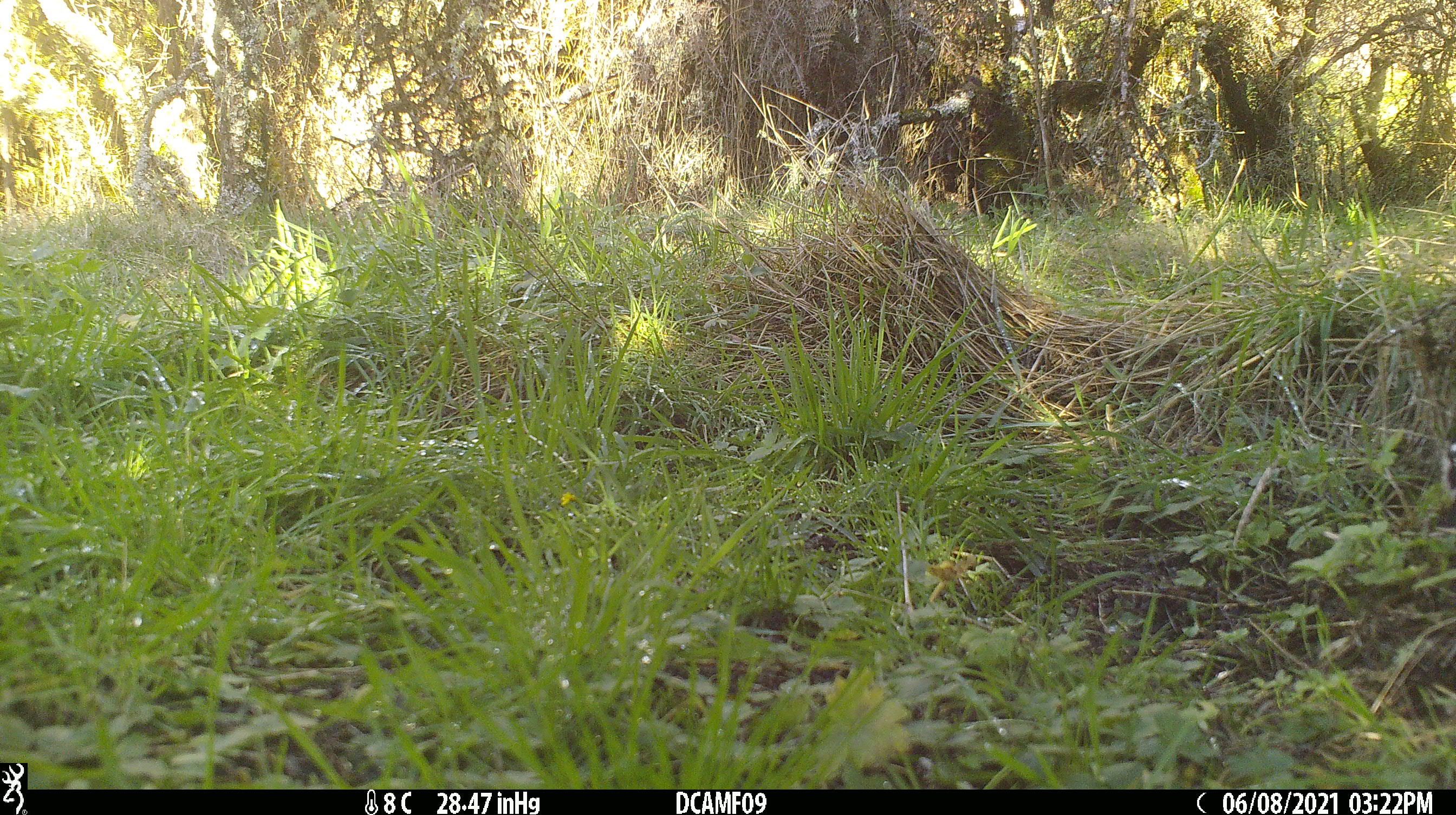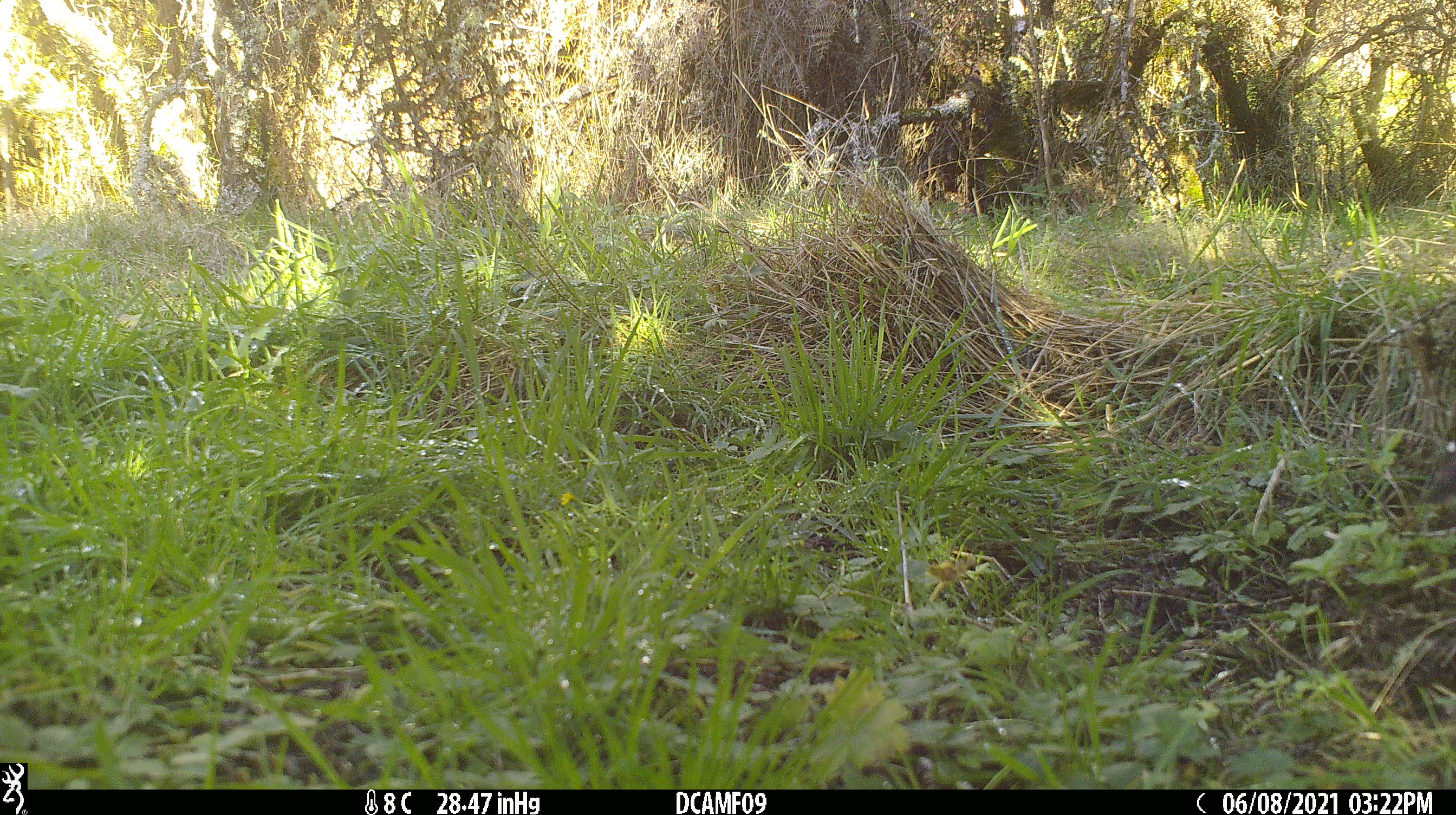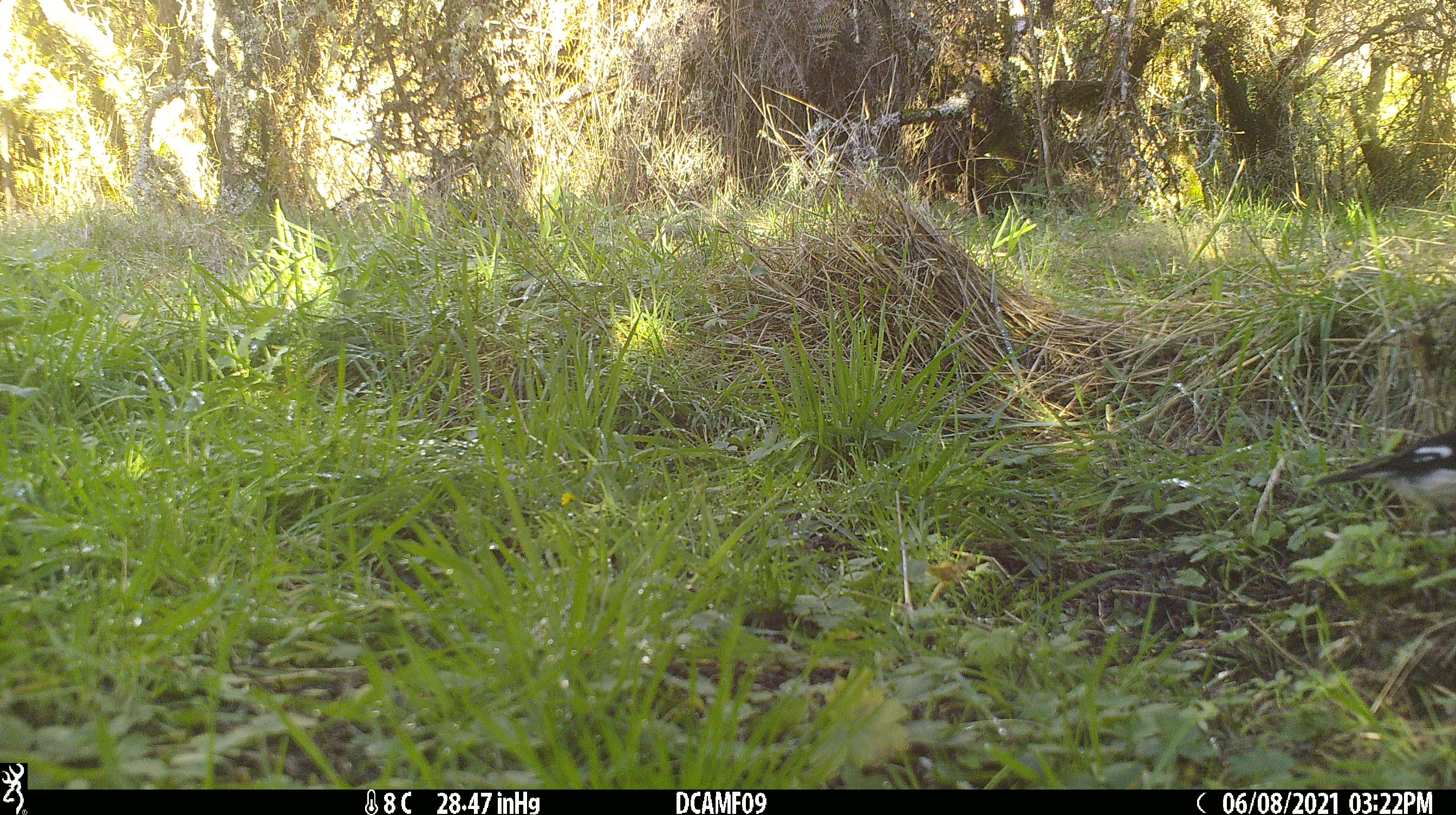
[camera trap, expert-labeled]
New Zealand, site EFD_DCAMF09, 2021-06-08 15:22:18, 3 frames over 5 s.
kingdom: Animalia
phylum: Chordata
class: Aves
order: Passeriformes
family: Petroicidae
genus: Petroica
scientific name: Petroica macrocephala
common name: tomtit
Tomtit (Petroica macrocephala).